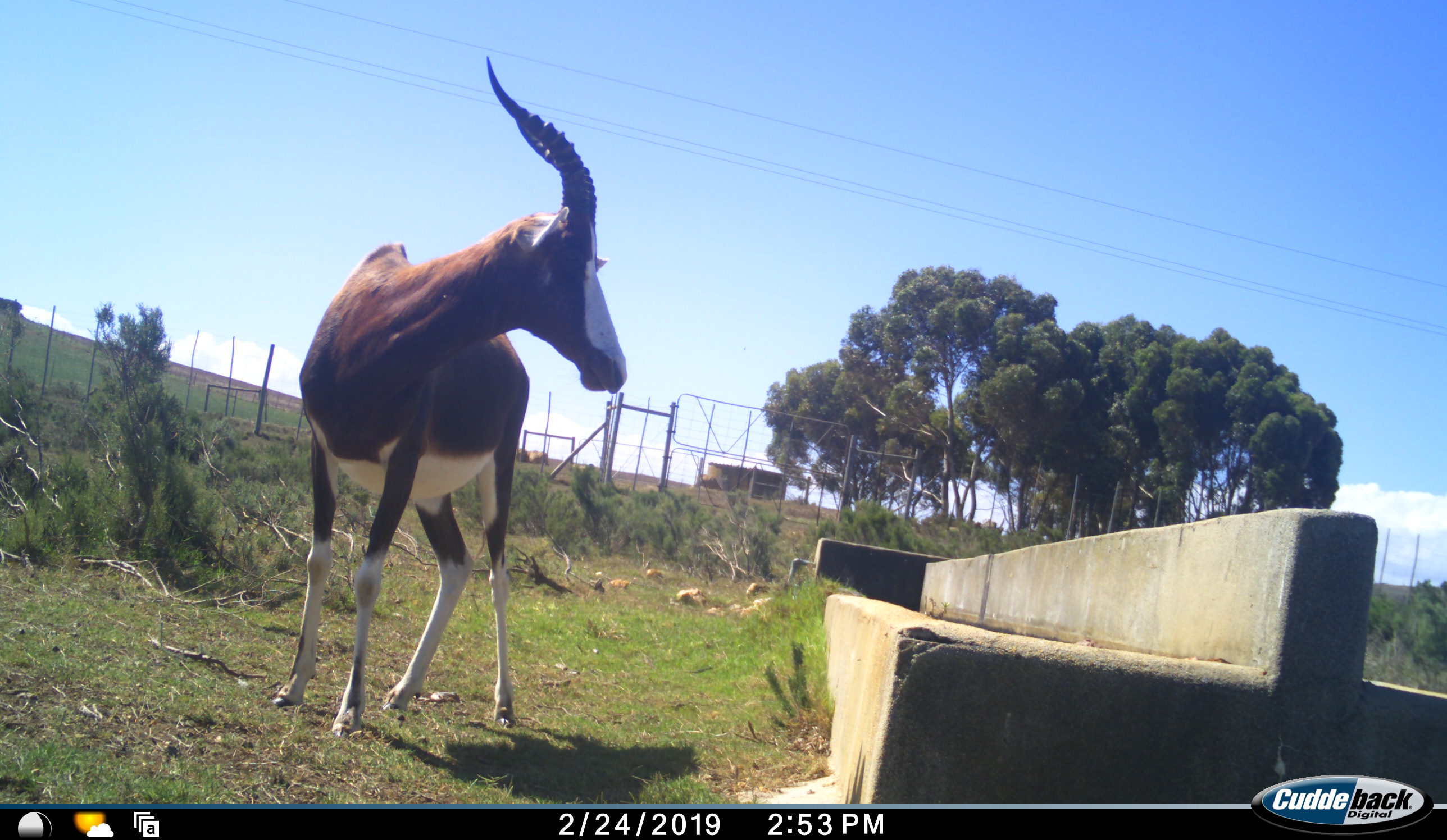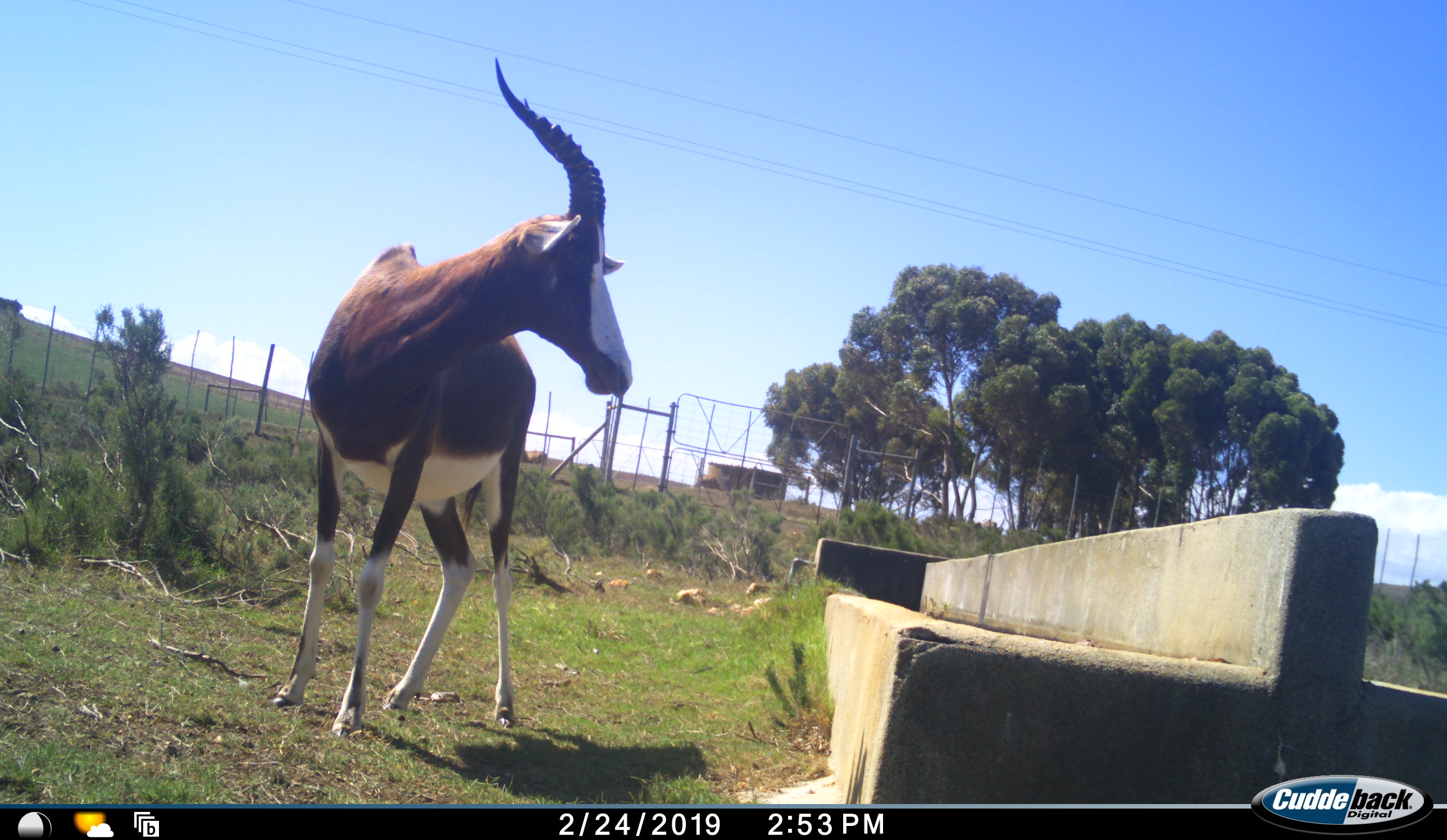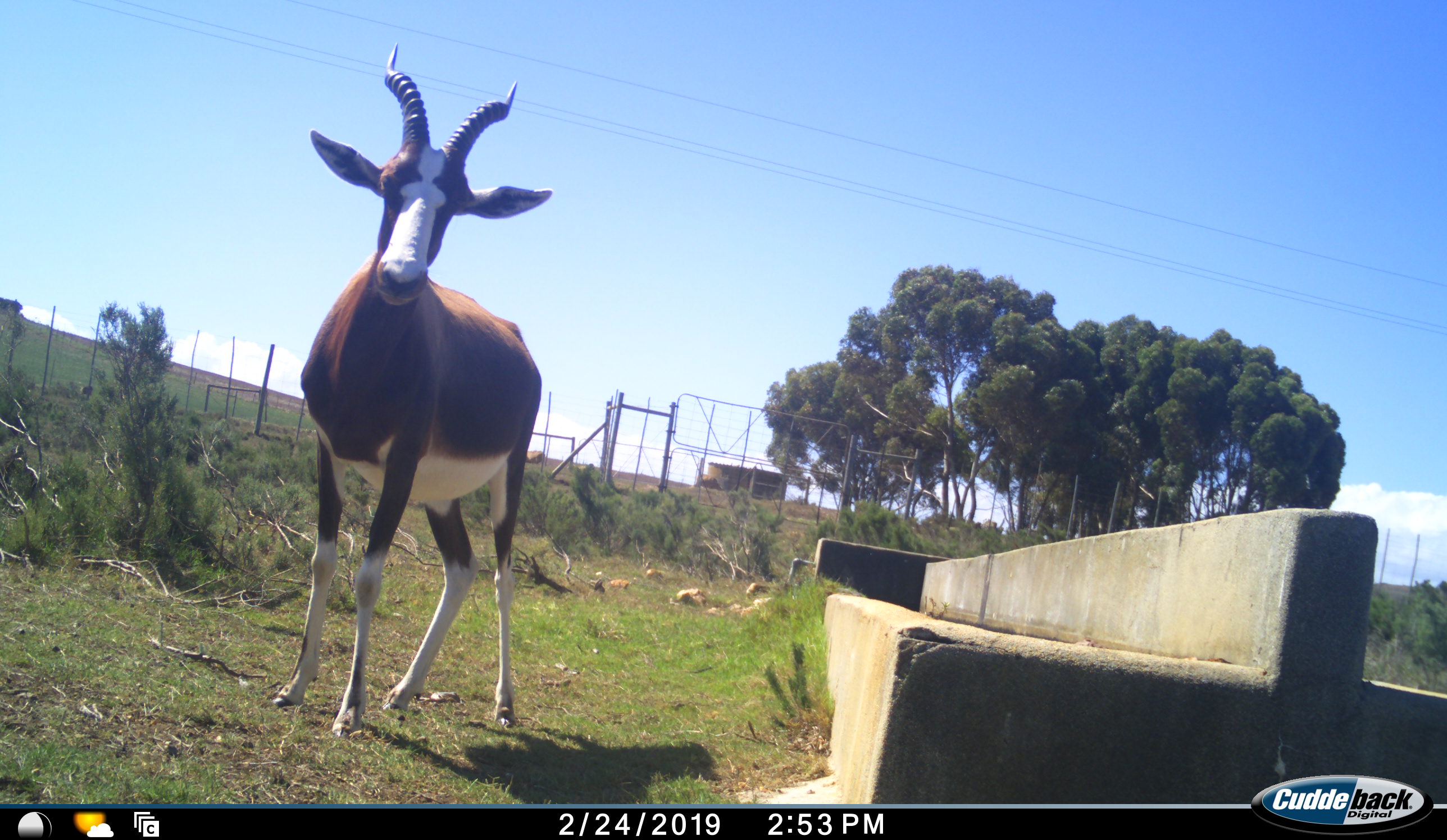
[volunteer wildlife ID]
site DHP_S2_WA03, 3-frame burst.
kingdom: Animalia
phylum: Chordata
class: Mammalia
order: Artiodactyla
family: Bovidae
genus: Damaliscus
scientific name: Damaliscus pygargus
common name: bontebok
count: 1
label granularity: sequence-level